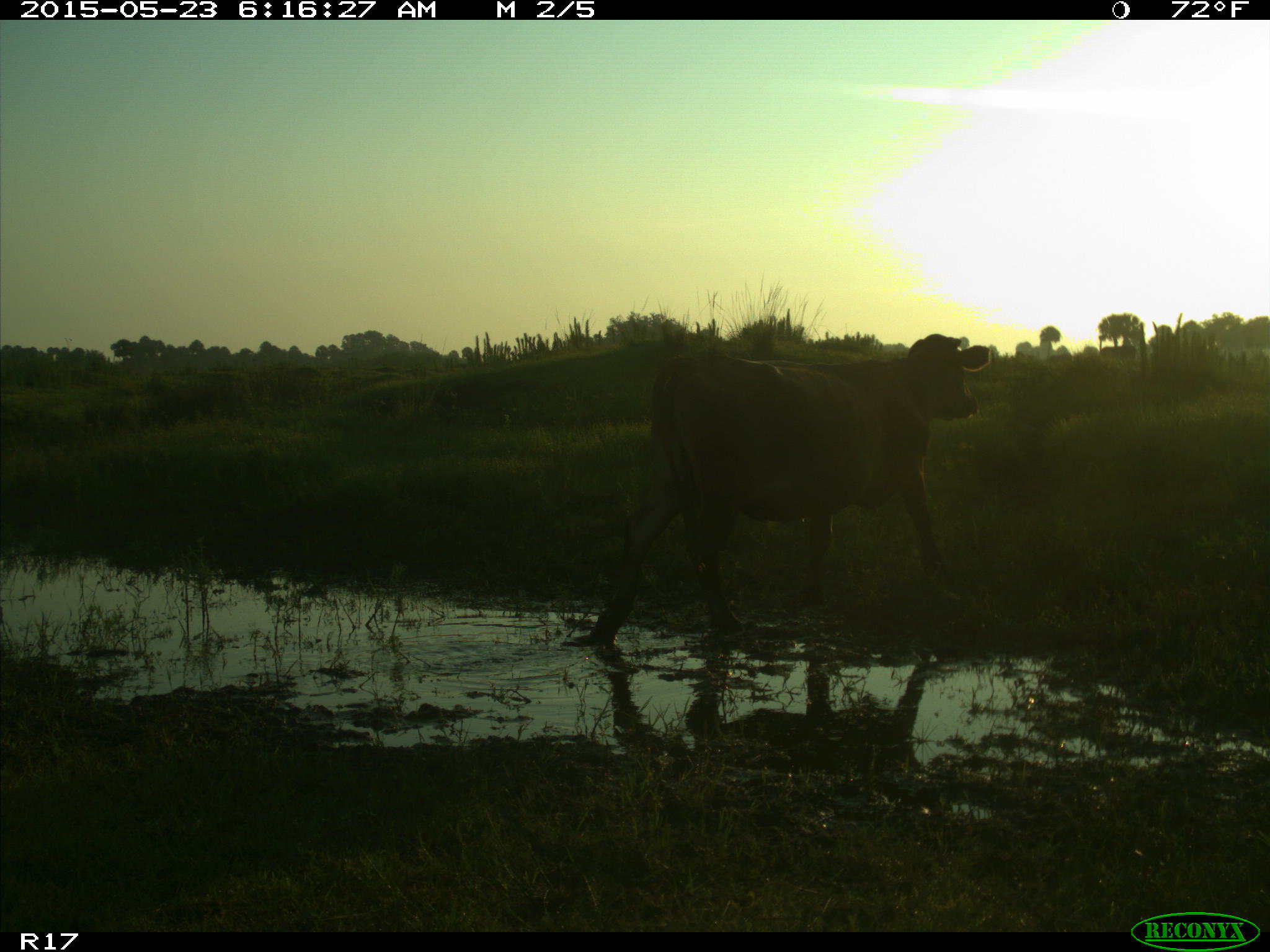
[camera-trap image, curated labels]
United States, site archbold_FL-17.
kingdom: Animalia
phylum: Chordata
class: Mammalia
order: Artiodactyla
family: Bovidae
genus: Bos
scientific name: Bos taurus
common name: domestic cow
Bos taurus (domestic cow).